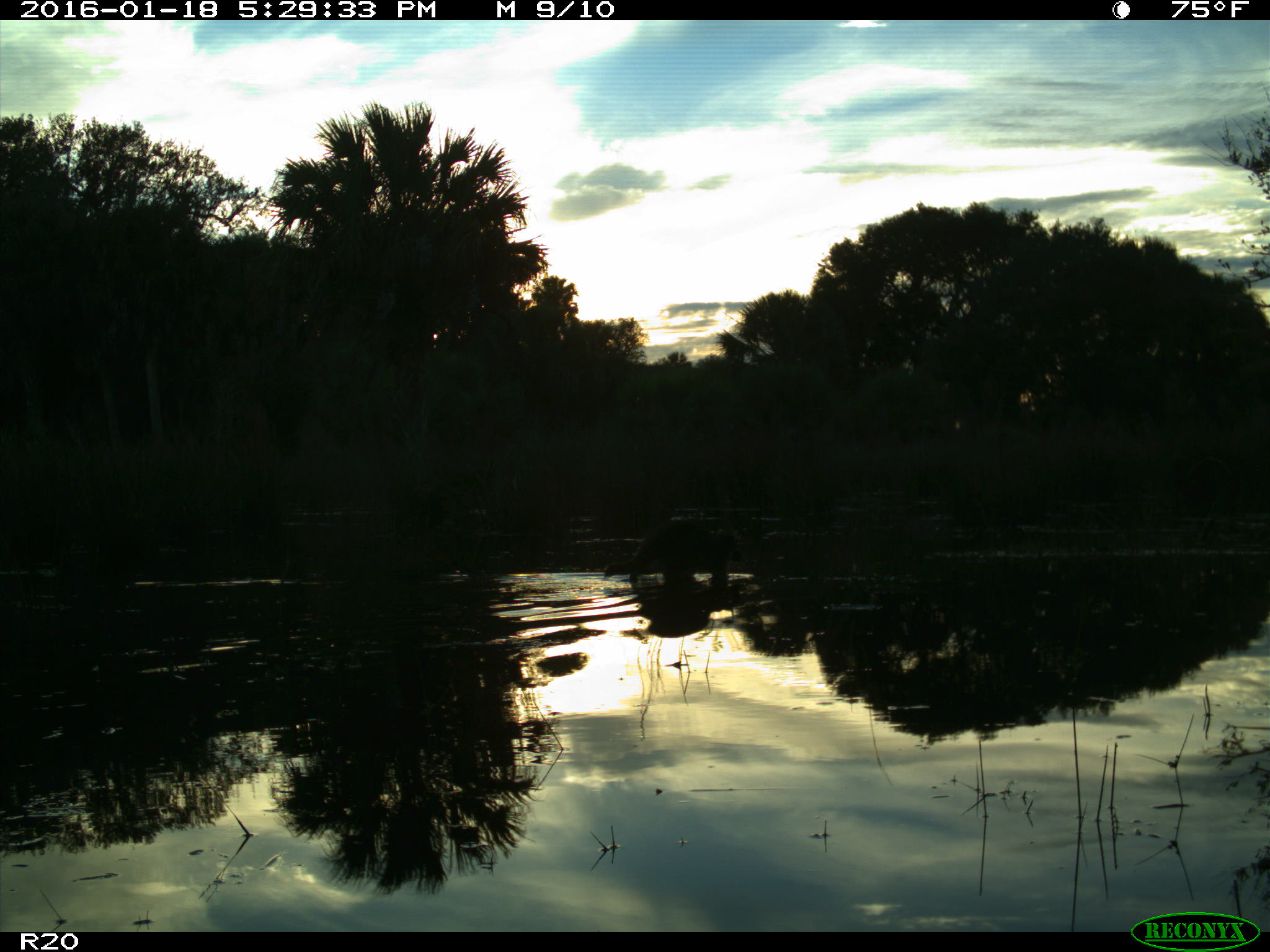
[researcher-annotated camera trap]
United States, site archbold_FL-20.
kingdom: Animalia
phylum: Chordata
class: Mammalia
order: Carnivora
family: Procyonidae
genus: Procyon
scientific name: Procyon lotor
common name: common raccoon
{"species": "Procyon lotor (common raccoon)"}